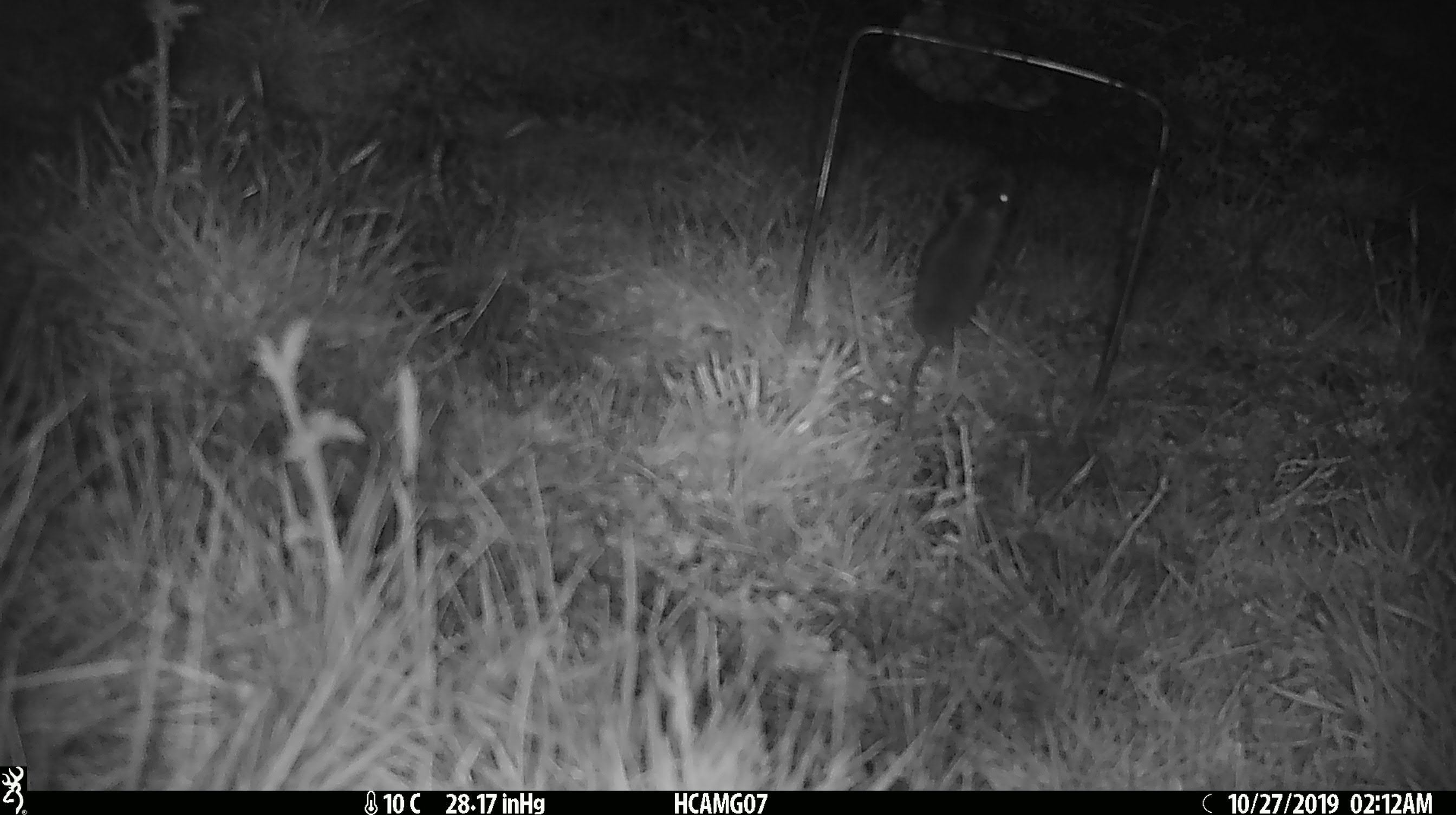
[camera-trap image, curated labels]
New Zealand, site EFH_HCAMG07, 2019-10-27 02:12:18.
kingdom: Animalia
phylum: Chordata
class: Mammalia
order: Rodentia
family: Muridae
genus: Mus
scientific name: Mus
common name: mouse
Mouse (Mus).